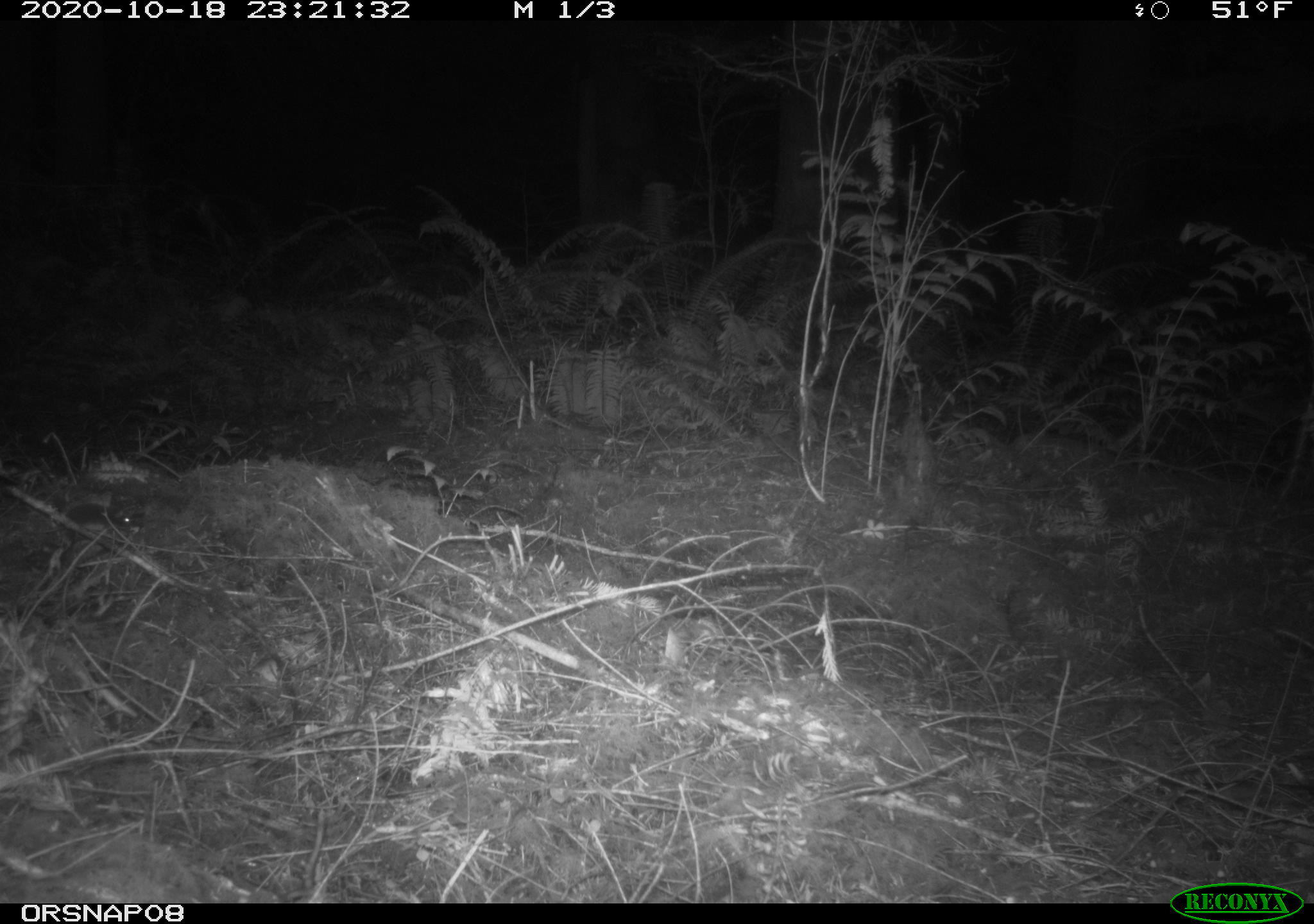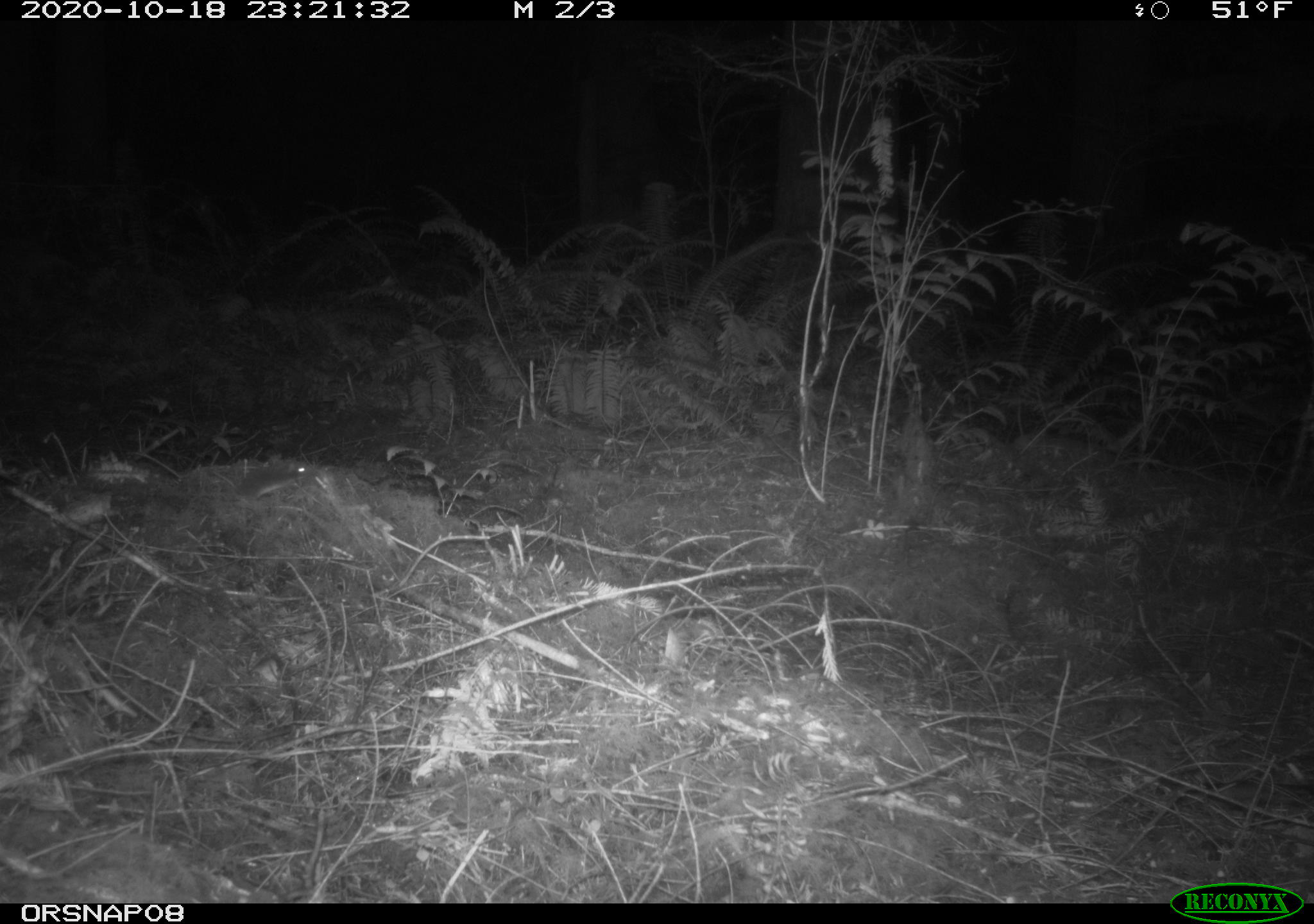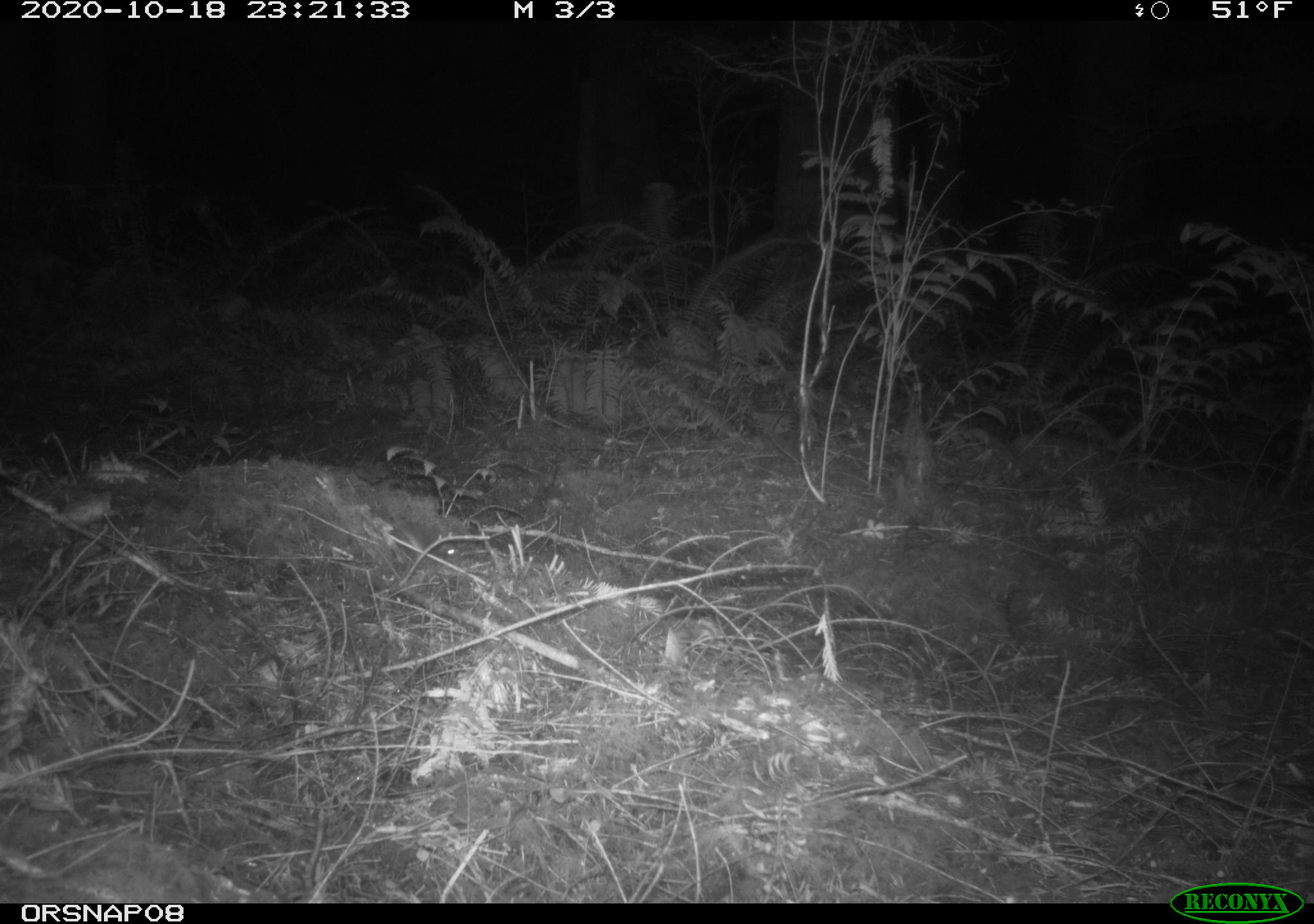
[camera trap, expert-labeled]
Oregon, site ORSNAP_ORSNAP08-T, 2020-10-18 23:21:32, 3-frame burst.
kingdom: Animalia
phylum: Chordata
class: Mammalia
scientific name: Mammalia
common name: small mammal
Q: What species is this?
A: Small mammal (Mammalia).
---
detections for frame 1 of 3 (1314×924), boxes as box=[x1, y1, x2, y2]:
small mammal: box=[63, 480, 150, 552]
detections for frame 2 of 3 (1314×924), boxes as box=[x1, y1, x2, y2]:
small mammal: box=[207, 450, 335, 518]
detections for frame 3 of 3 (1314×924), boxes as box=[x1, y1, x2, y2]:
small mammal: box=[372, 504, 477, 590]